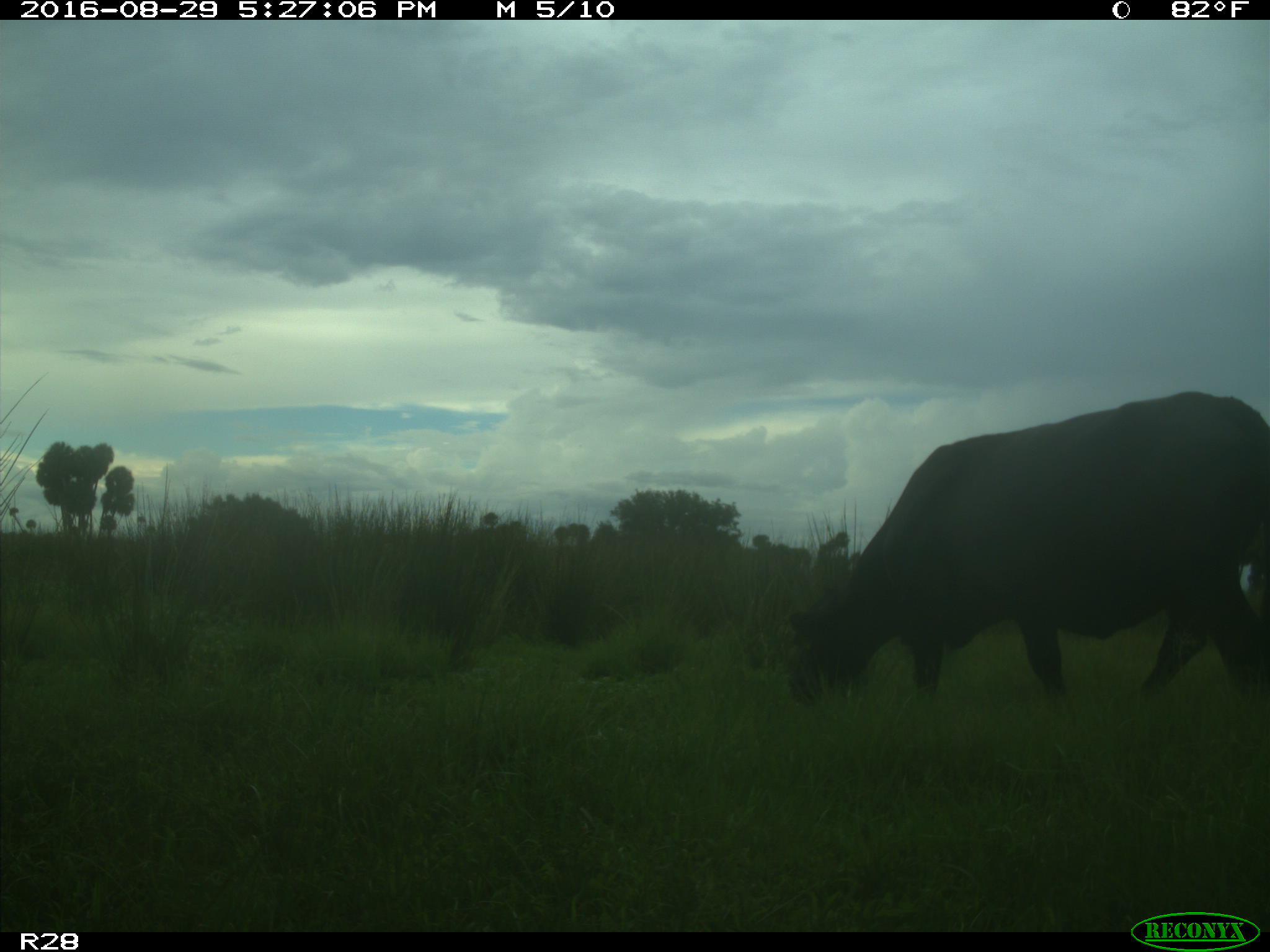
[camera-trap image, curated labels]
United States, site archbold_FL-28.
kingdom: Animalia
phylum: Chordata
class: Mammalia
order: Artiodactyla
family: Bovidae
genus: Bos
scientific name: Bos taurus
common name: domestic cow